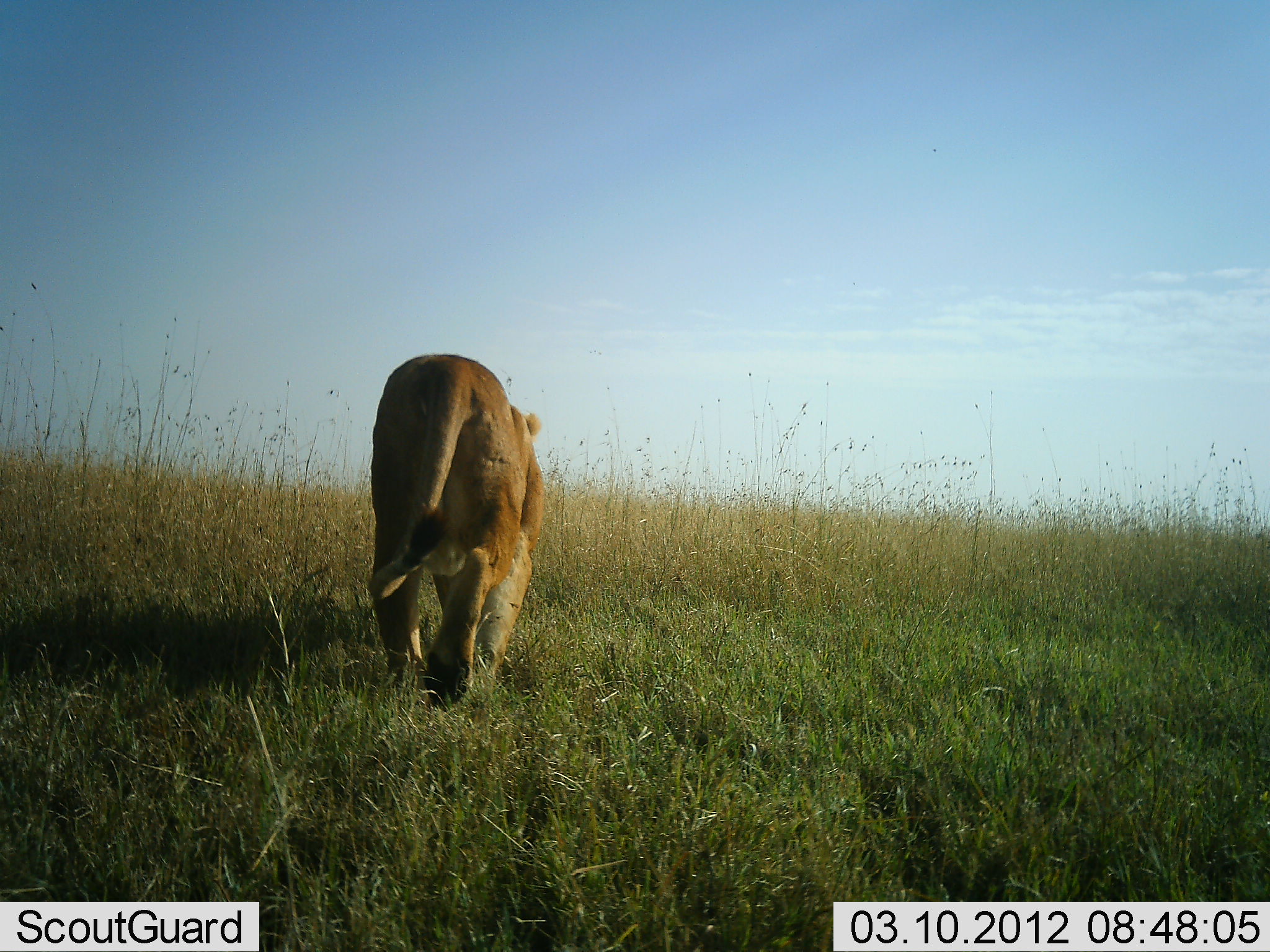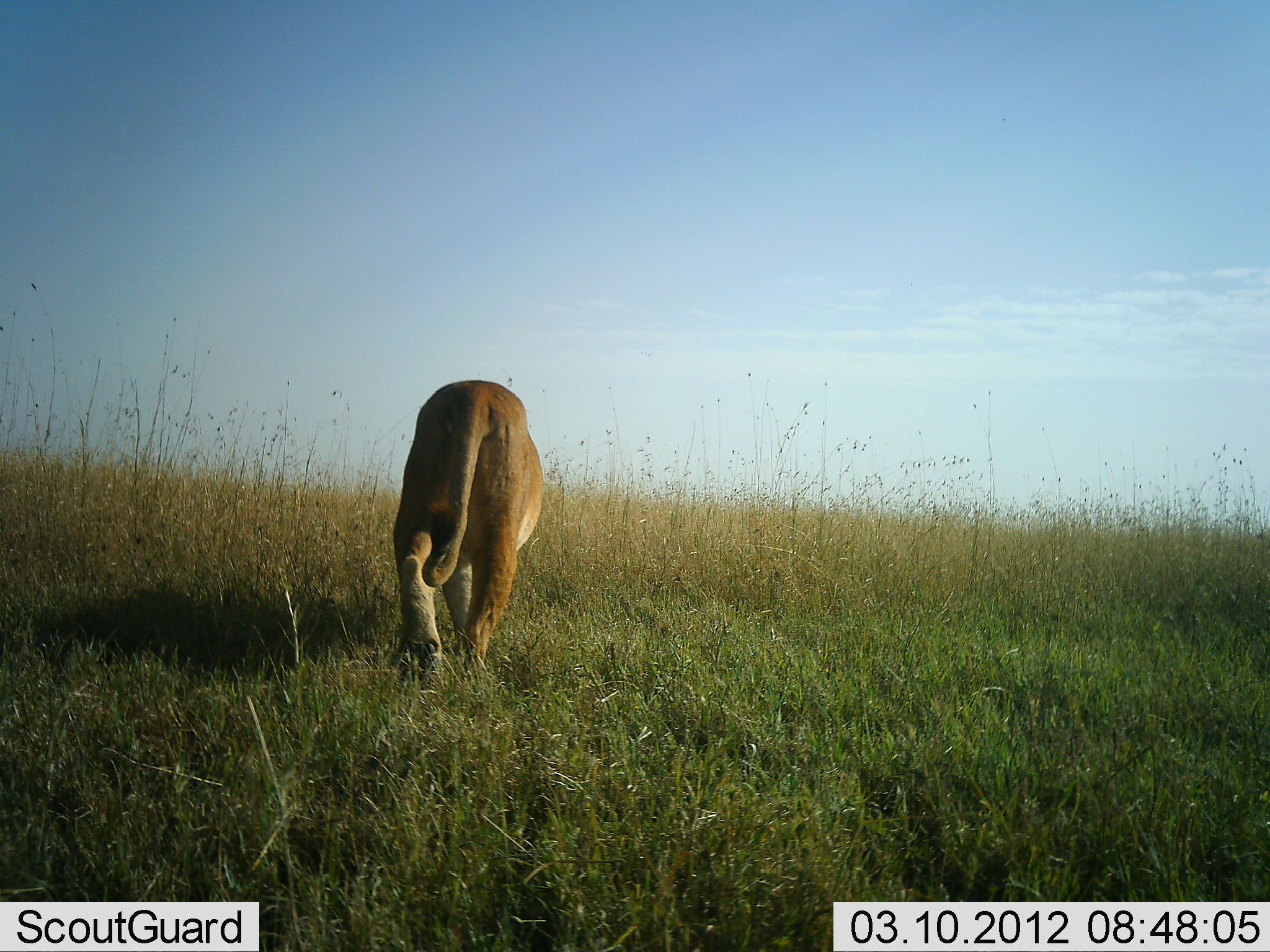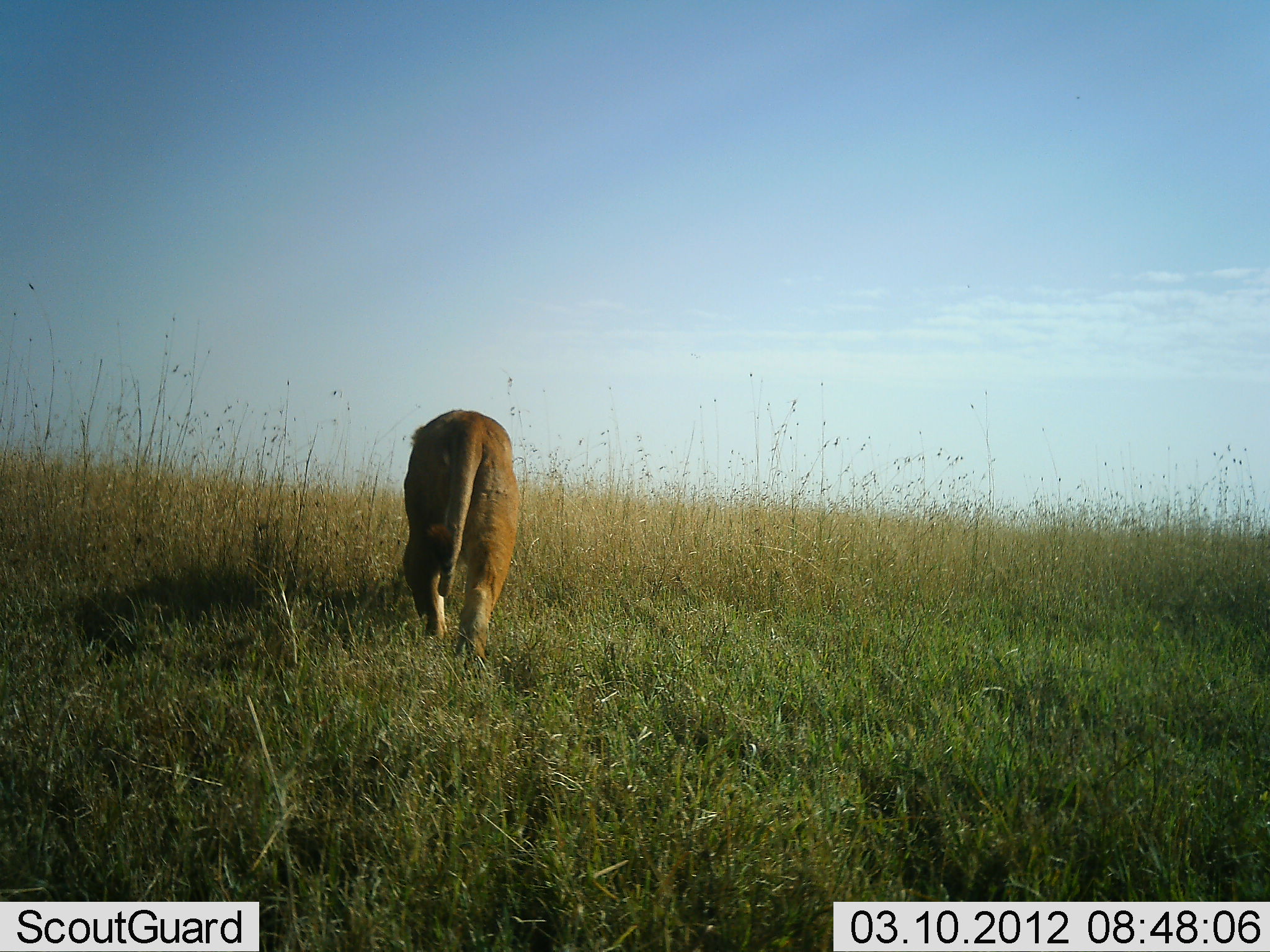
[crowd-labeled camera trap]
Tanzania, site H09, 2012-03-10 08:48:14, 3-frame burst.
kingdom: Animalia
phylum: Chordata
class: Mammalia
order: Carnivora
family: Felidae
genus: Panthera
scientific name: Panthera leo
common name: lion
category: lionfemale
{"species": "lionfemale (lion) (Panthera leo)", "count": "1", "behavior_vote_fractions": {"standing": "0%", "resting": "0%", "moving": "100%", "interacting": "0%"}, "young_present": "0%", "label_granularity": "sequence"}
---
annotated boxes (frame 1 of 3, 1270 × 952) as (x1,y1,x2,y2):
animal: (365,353,548,717)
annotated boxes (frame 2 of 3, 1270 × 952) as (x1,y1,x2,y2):
animal: (389,380,545,693)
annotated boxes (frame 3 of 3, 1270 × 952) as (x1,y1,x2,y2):
animal: (399,409,523,677)